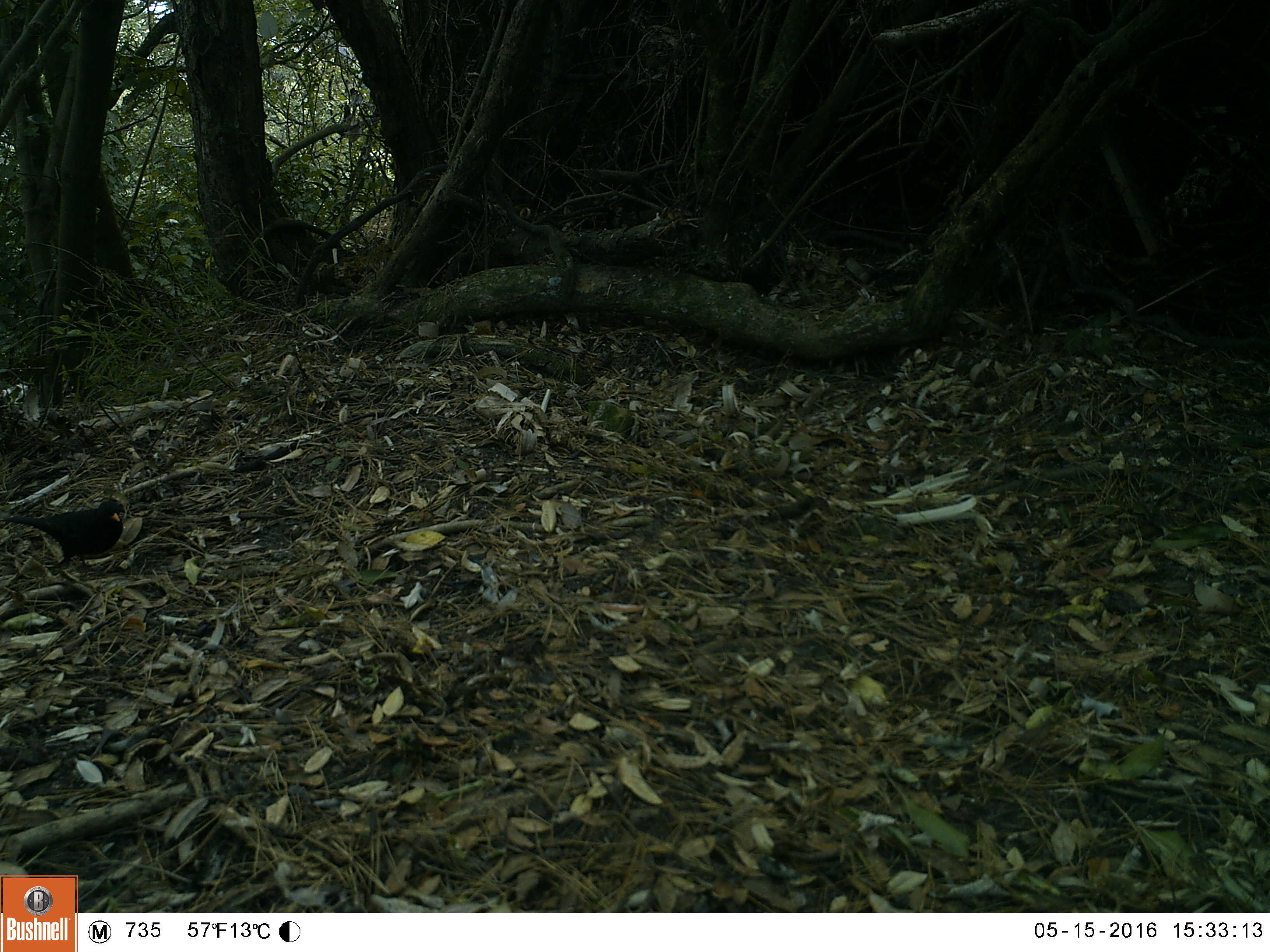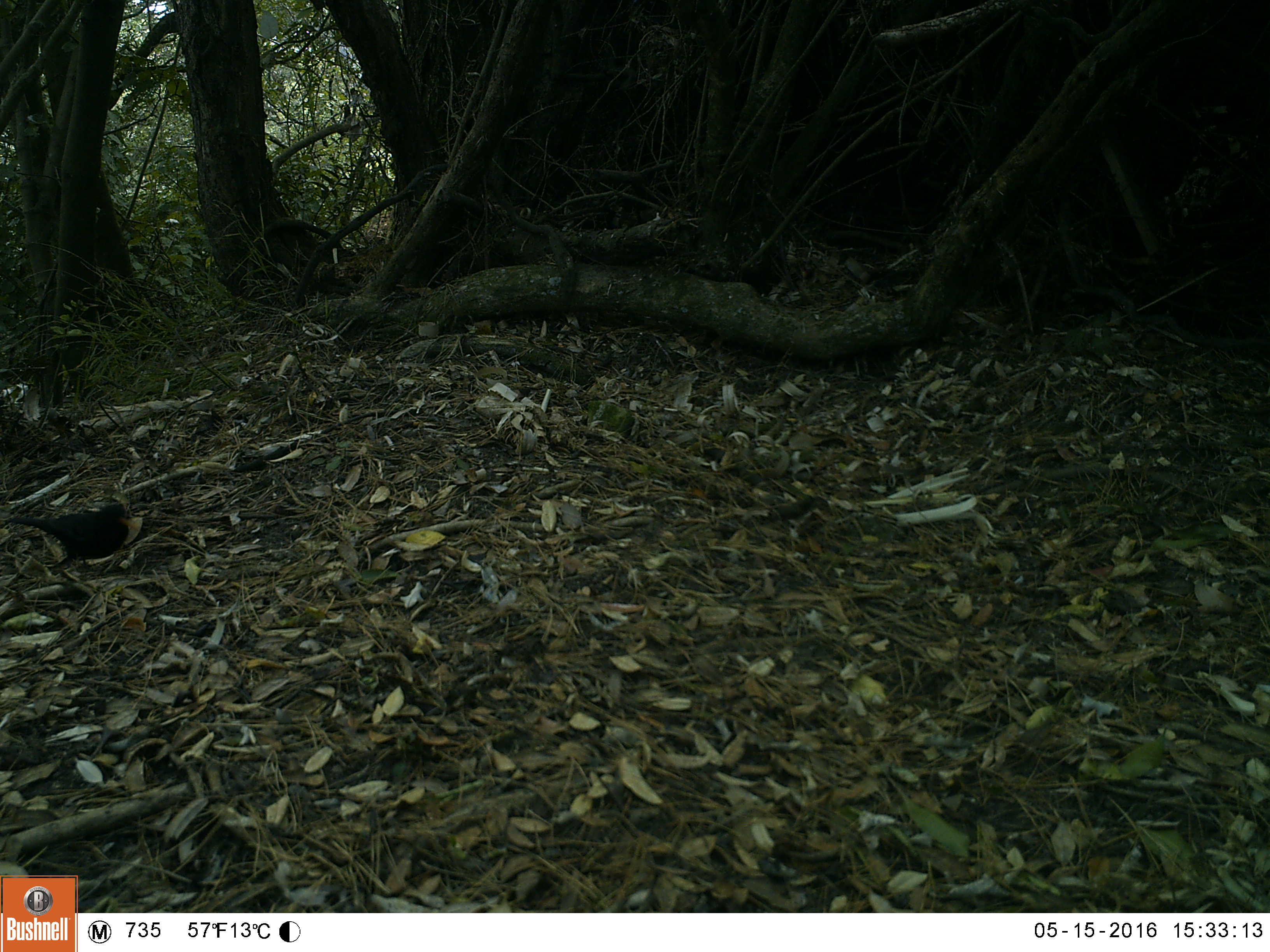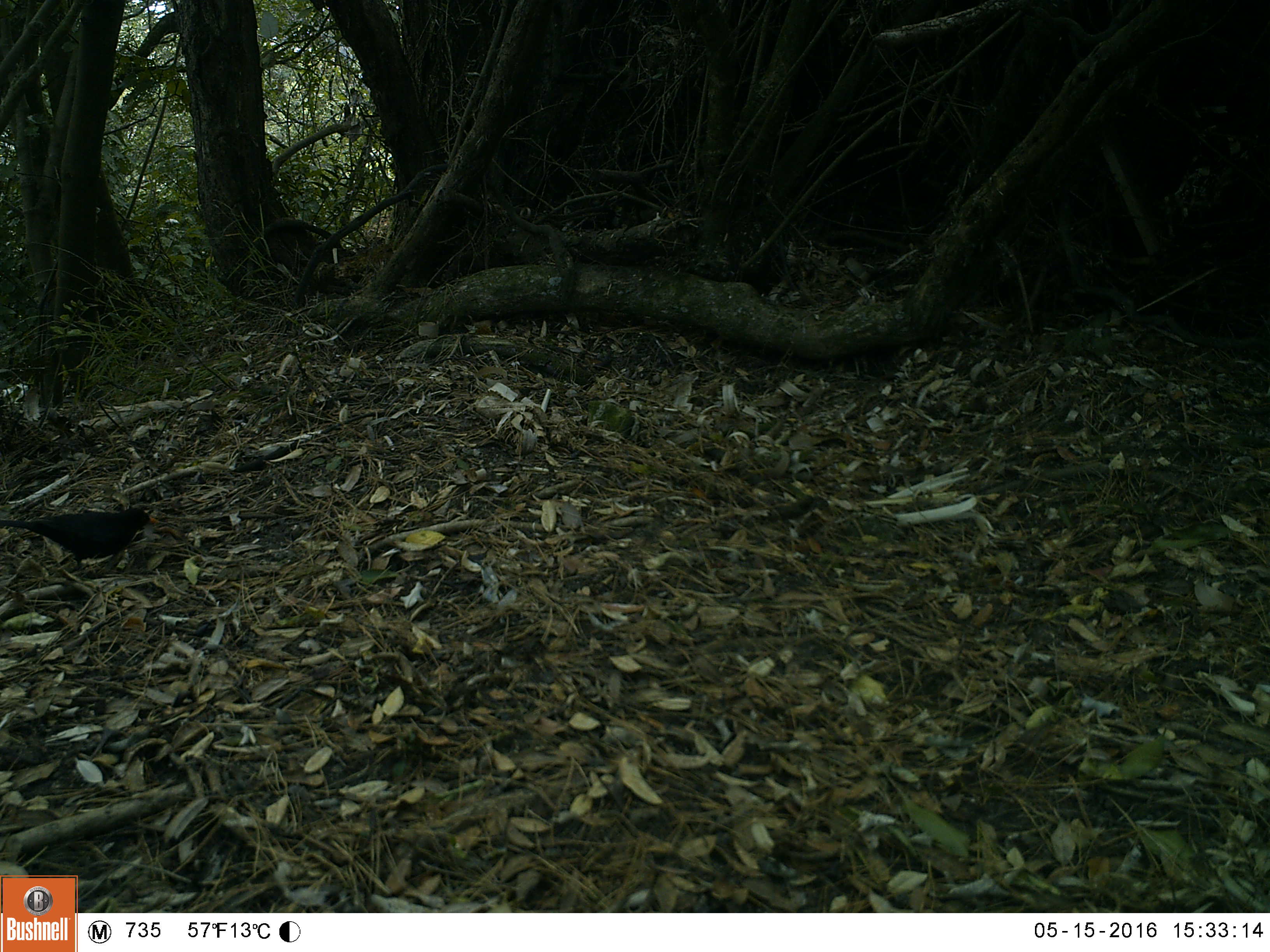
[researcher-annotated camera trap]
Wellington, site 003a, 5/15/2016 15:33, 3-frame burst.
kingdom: Animalia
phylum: Chordata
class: Aves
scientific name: Aves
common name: bird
Bird (Aves).